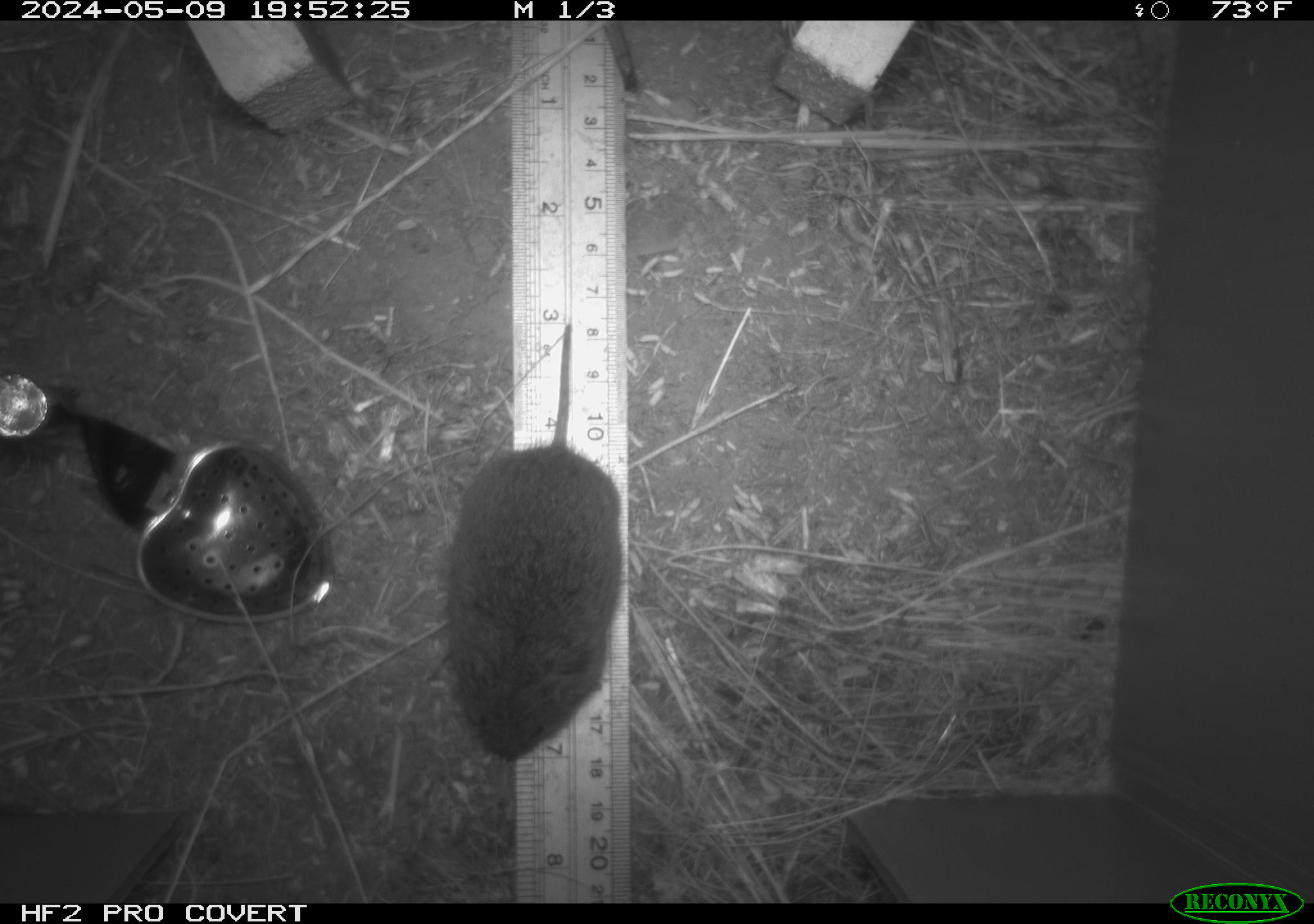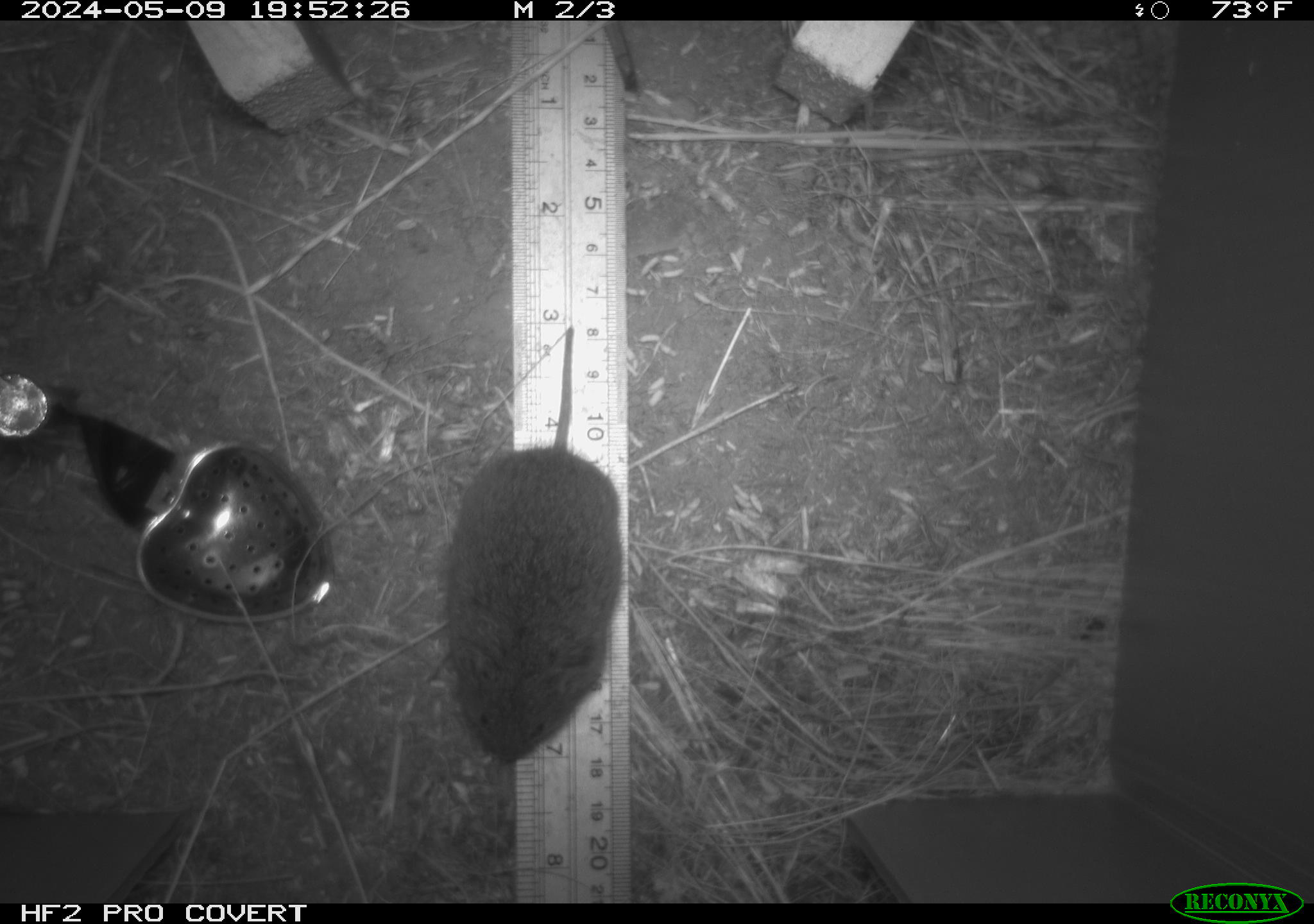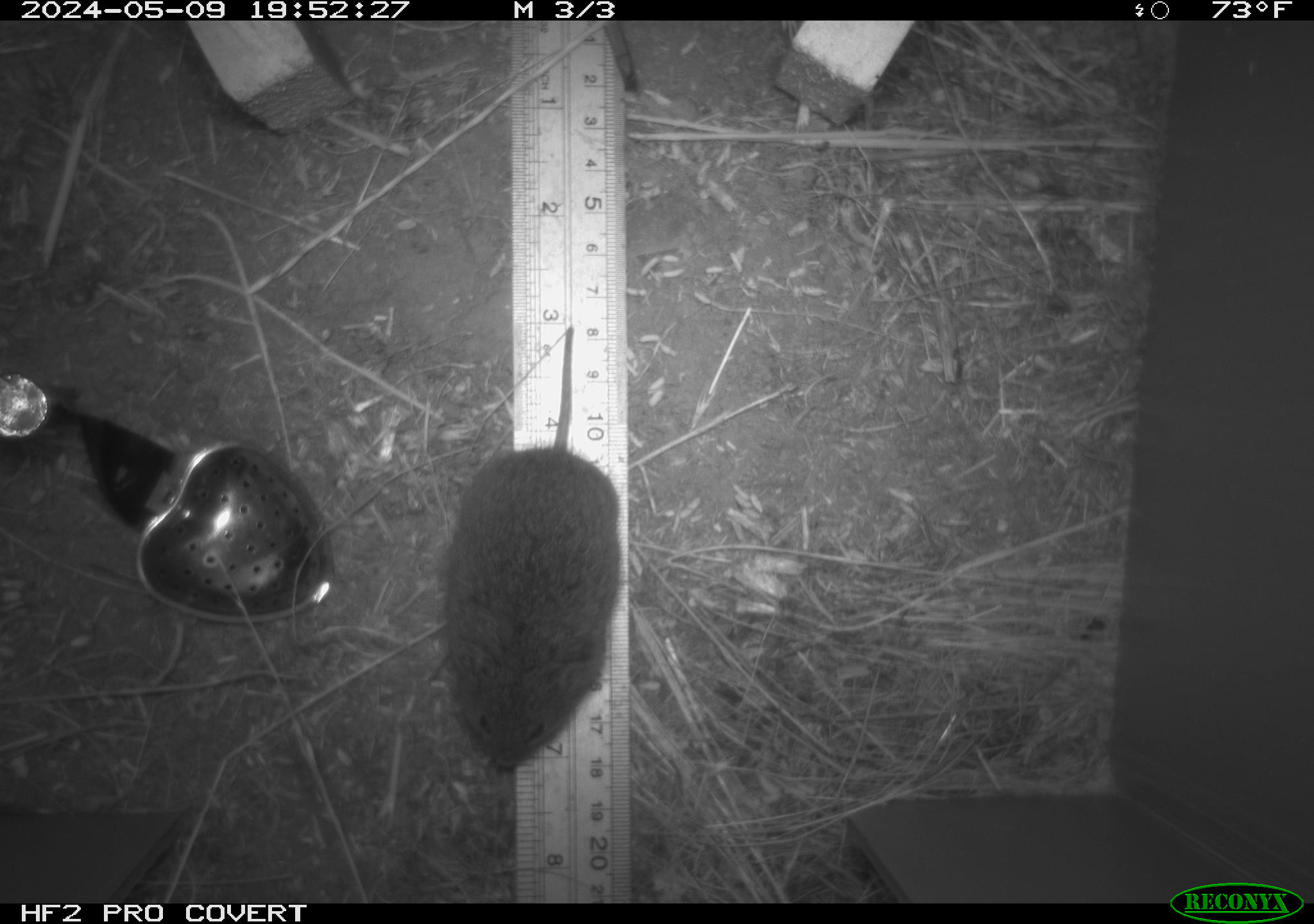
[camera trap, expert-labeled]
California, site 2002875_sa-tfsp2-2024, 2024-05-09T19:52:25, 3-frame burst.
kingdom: Animalia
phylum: Chordata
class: Mammalia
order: Rodentia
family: Cricetidae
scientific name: Arvicolinae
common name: voles, lemmings, and muskrats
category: arvicolinae subfamily